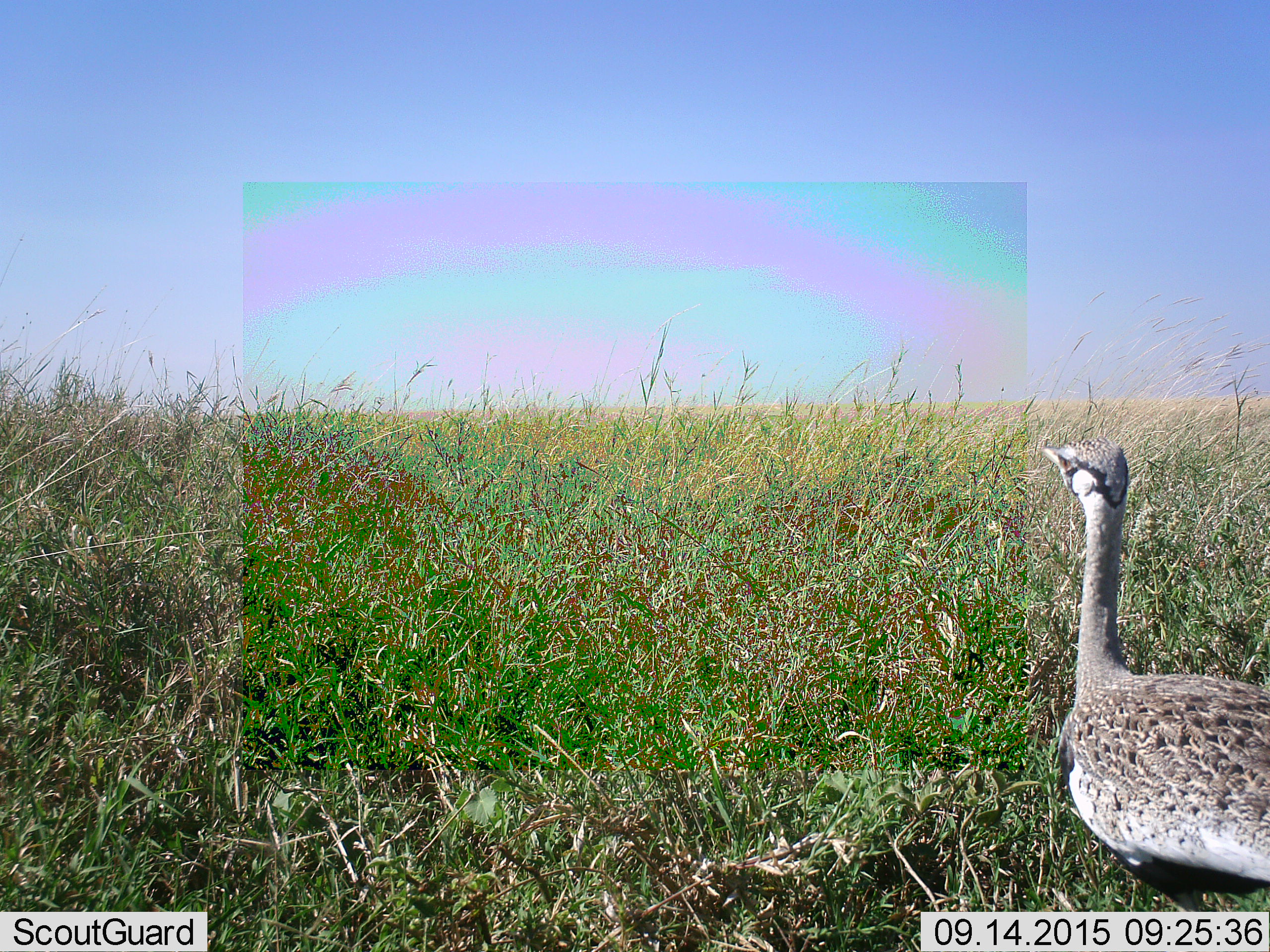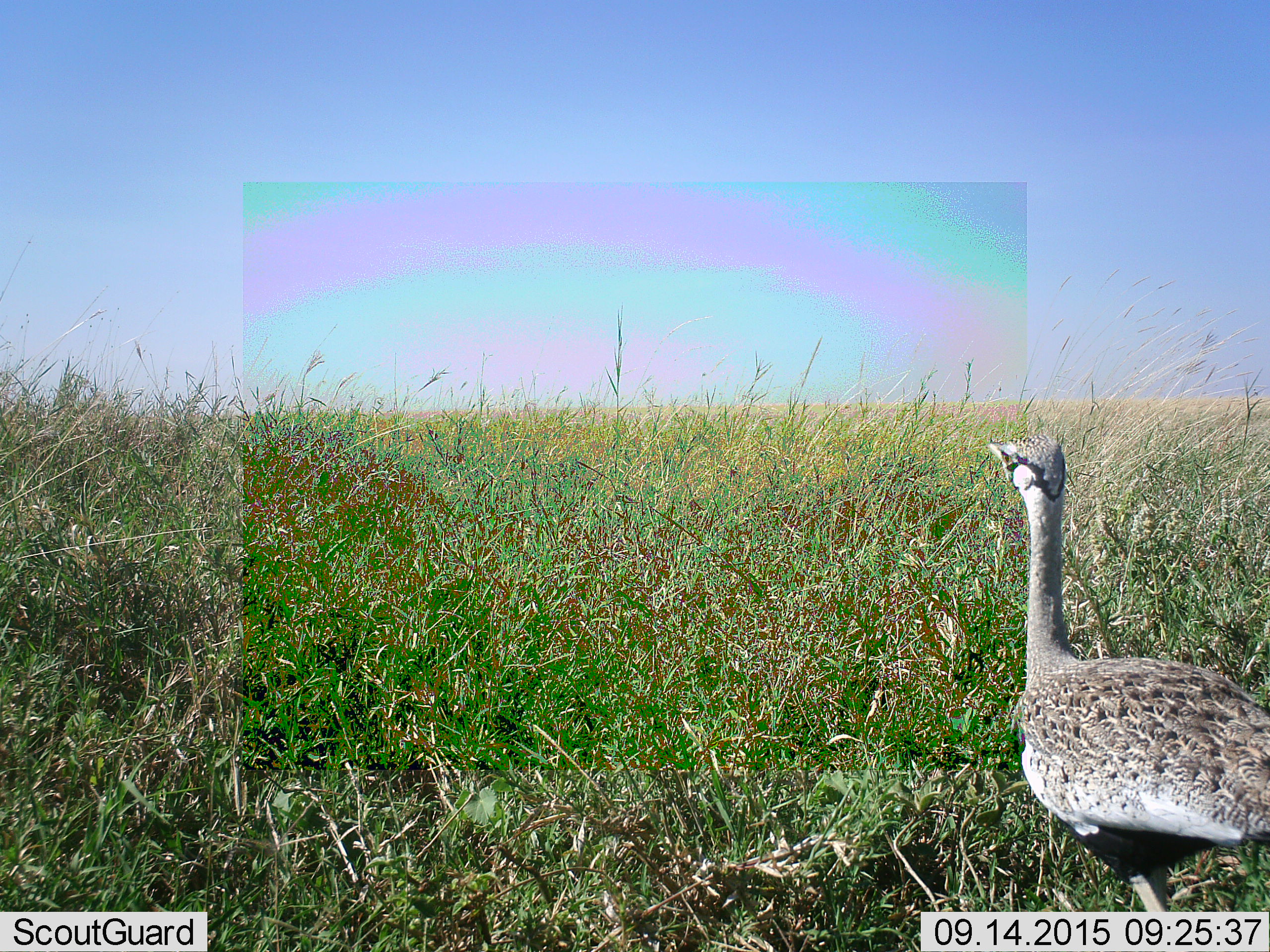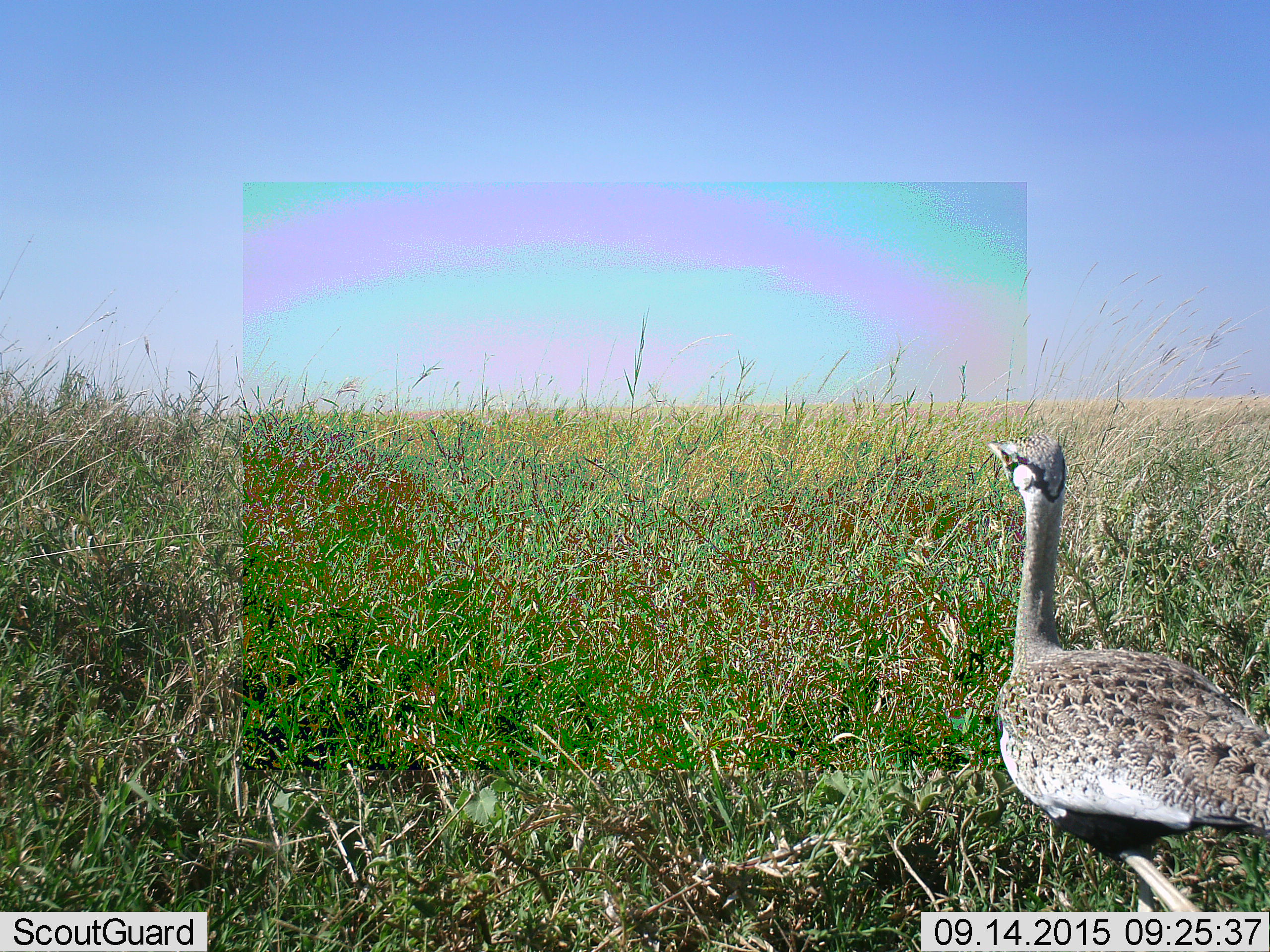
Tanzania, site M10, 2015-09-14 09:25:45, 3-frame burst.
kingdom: Animalia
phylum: Chordata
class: Aves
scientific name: Aves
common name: bird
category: otherbird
Otherbird (bird) (Aves), count 1. Behavior (volunteer vote fractions): standing 50%, resting 25%, moving 50%, interacting 0%. Young present (vote fraction): 0%. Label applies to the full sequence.